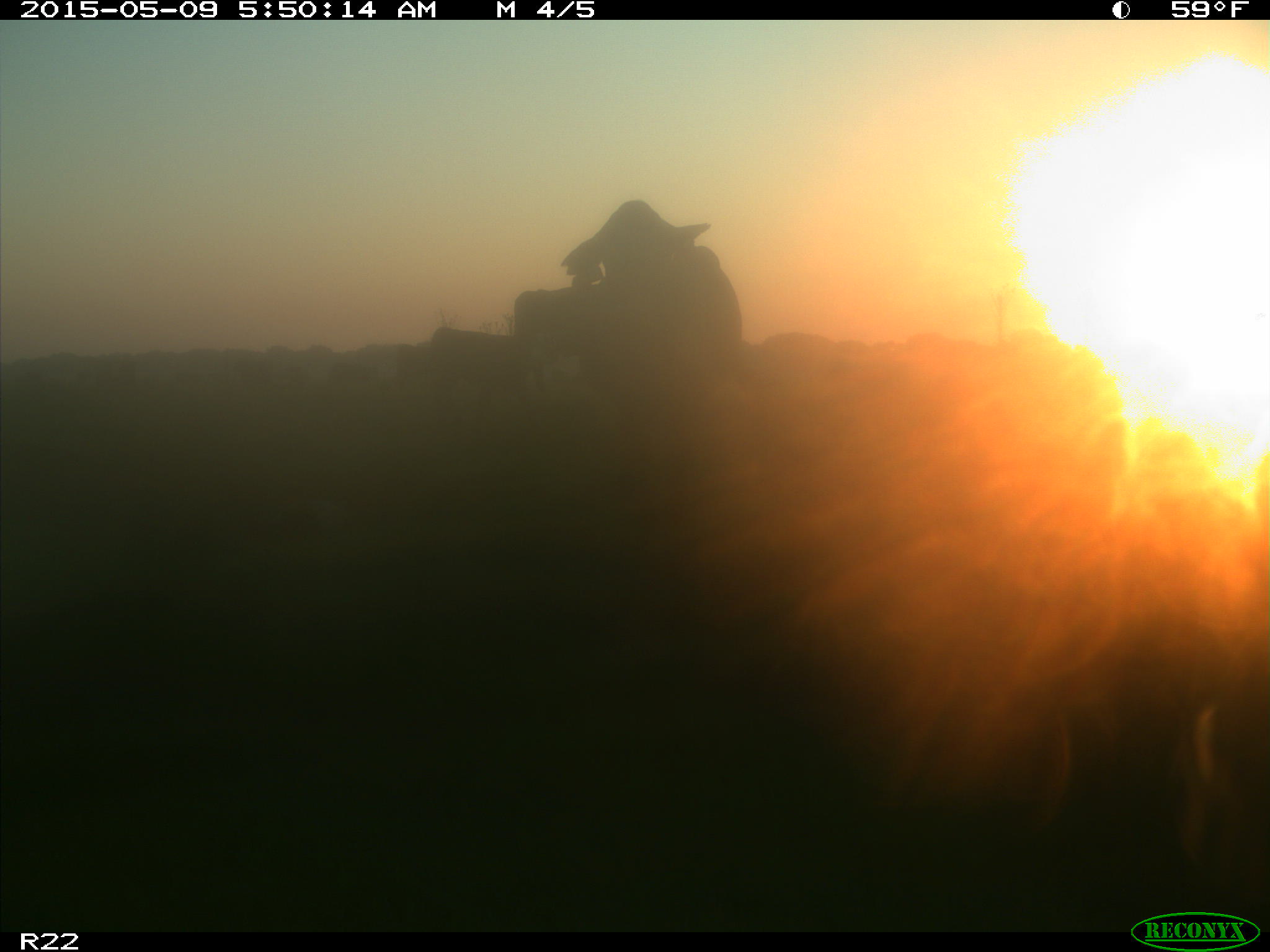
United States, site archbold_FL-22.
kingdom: Animalia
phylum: Chordata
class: Mammalia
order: Artiodactyla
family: Bovidae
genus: Bos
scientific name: Bos taurus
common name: domestic cow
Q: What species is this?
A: Bos taurus (domestic cow).